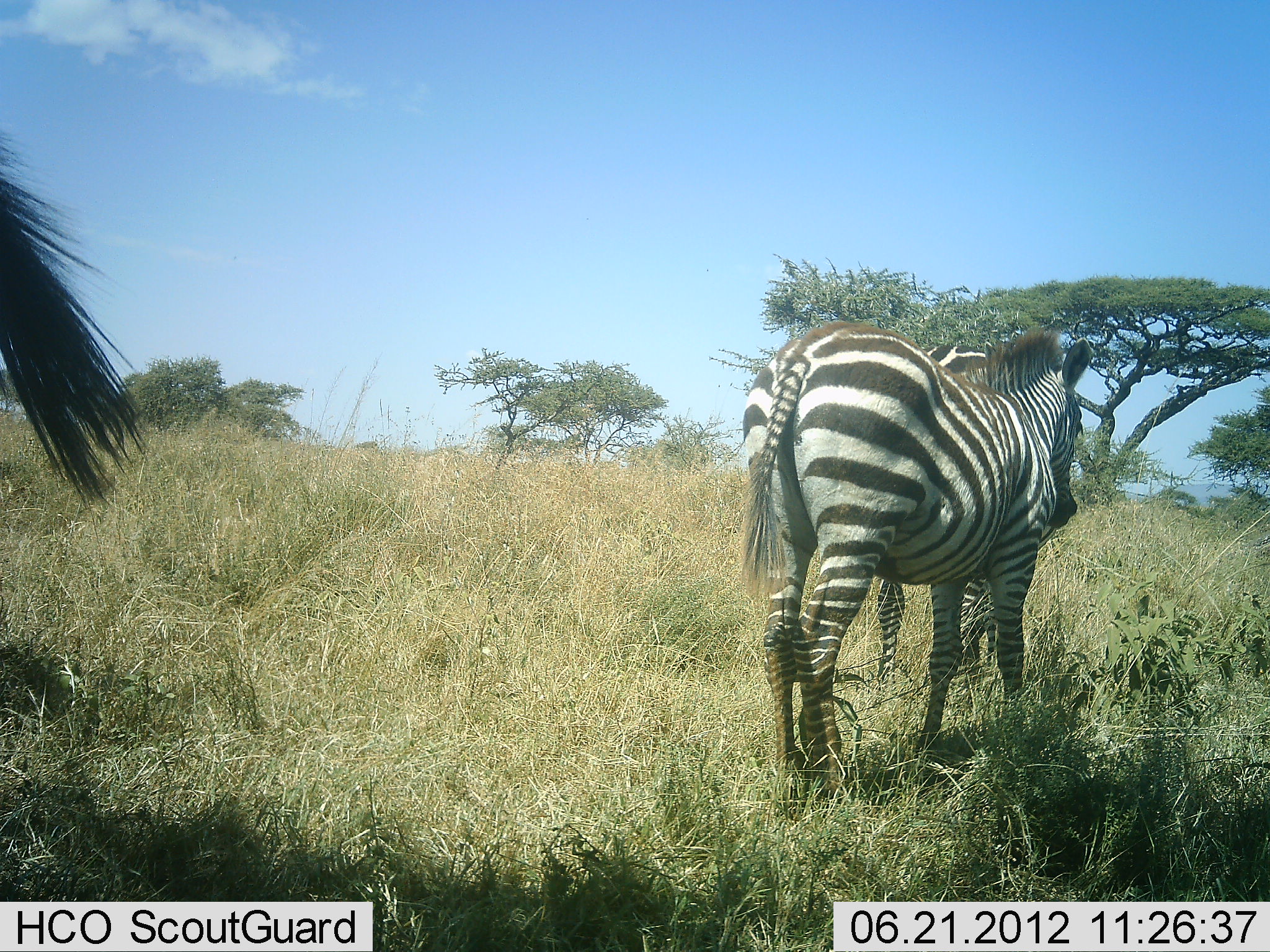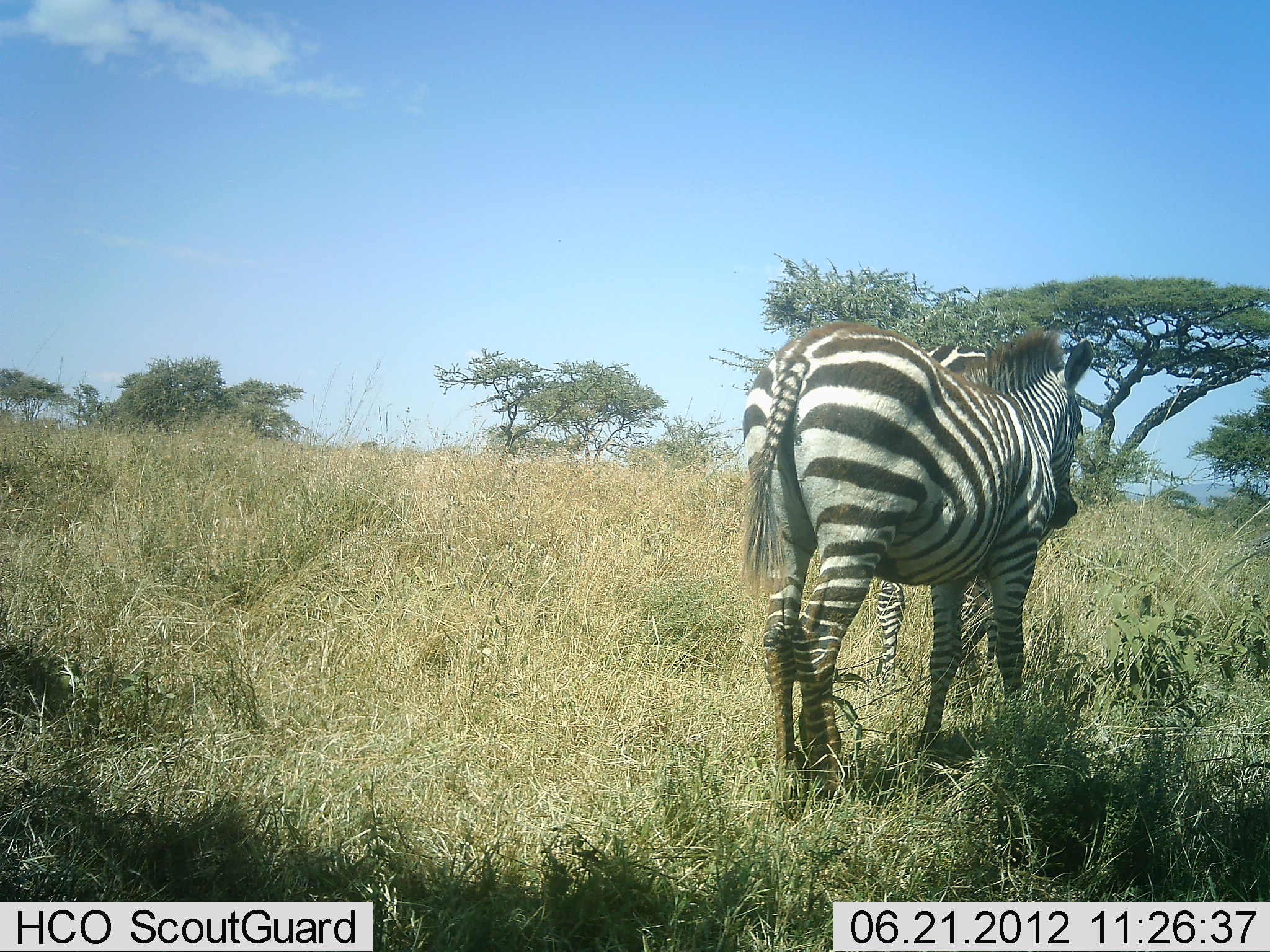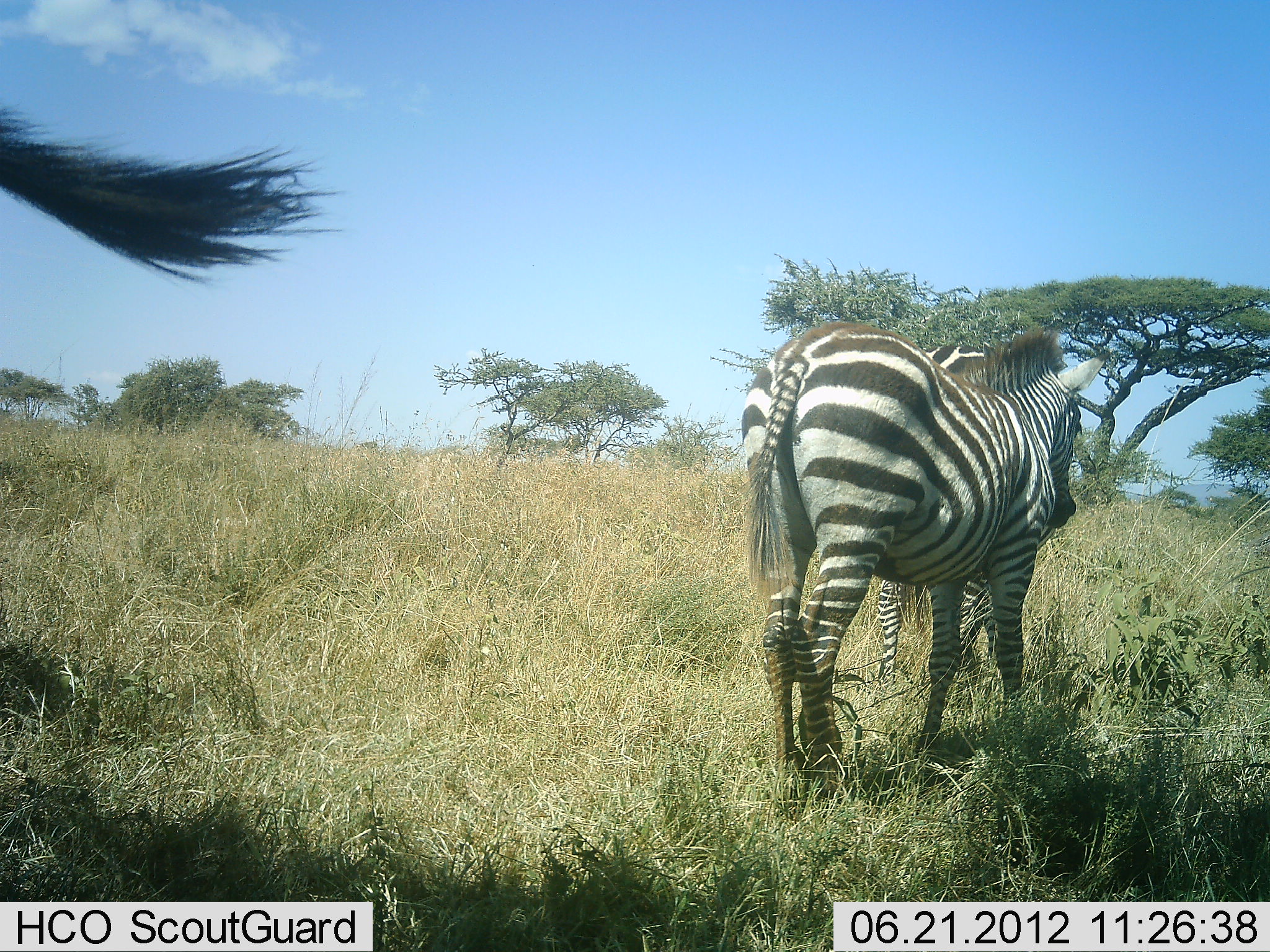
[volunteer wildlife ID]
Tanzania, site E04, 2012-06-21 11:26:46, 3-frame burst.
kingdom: Animalia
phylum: Chordata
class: Mammalia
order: Perissodactyla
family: Equidae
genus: Equus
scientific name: Equus quagga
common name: plains zebra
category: zebra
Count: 3.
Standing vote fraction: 83%.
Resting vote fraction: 0%.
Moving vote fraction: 8%.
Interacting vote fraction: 0%.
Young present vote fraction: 0%.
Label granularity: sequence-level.